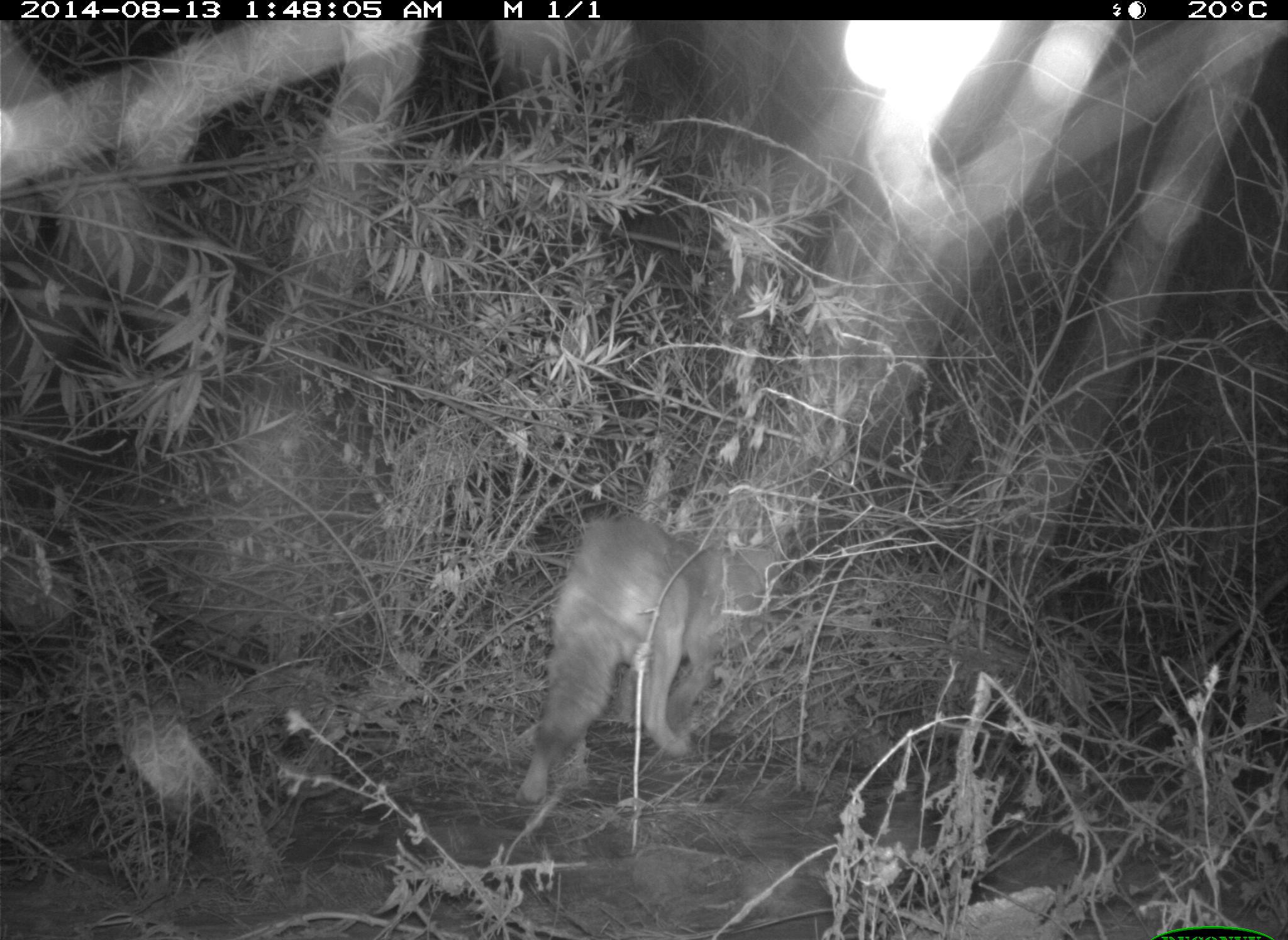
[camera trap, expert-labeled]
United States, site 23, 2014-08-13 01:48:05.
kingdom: Animalia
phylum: Chordata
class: Mammalia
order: Carnivora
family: Canidae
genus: Canis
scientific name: Canis latrans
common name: coyote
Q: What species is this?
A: Coyote (Canis latrans).